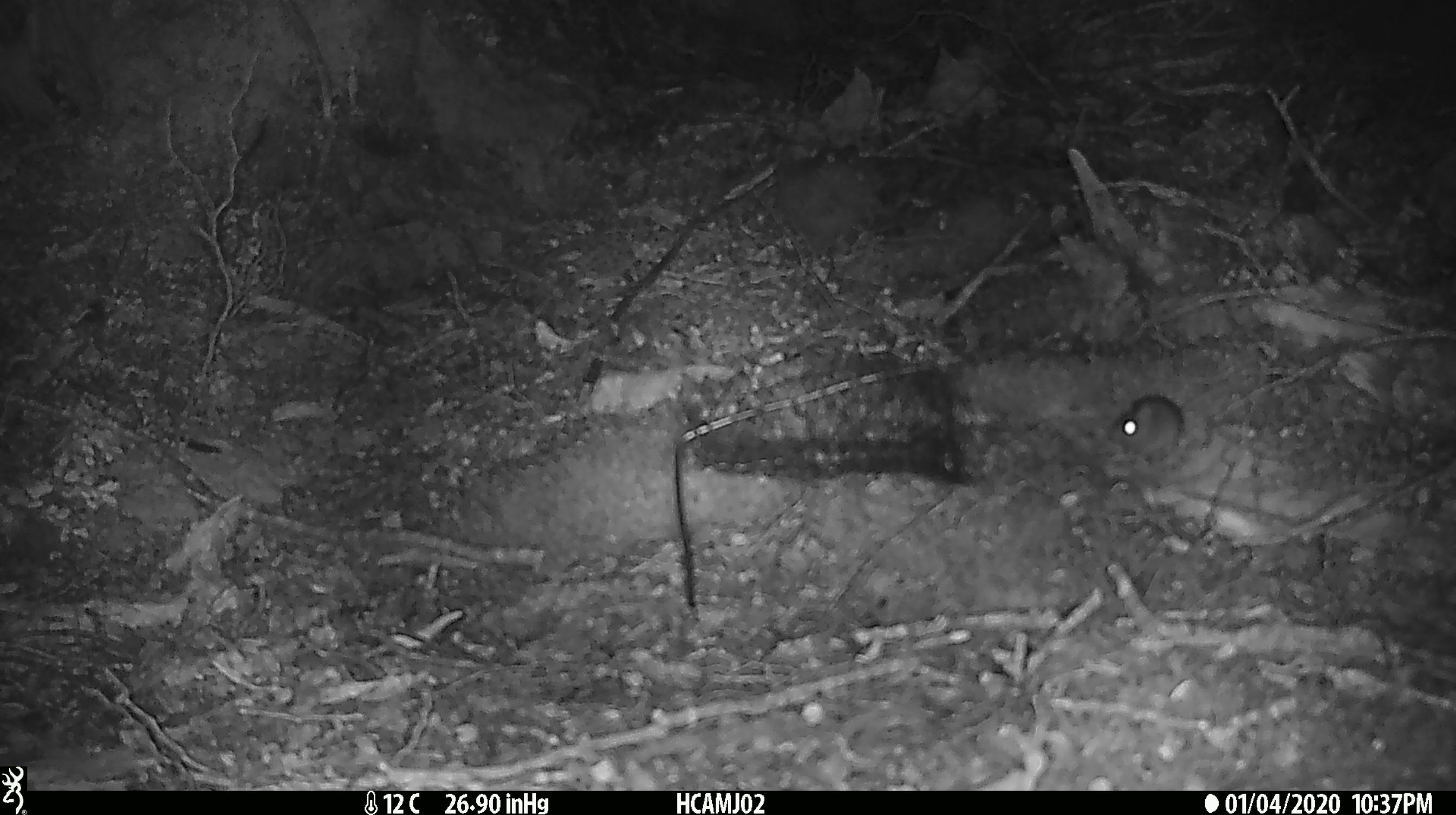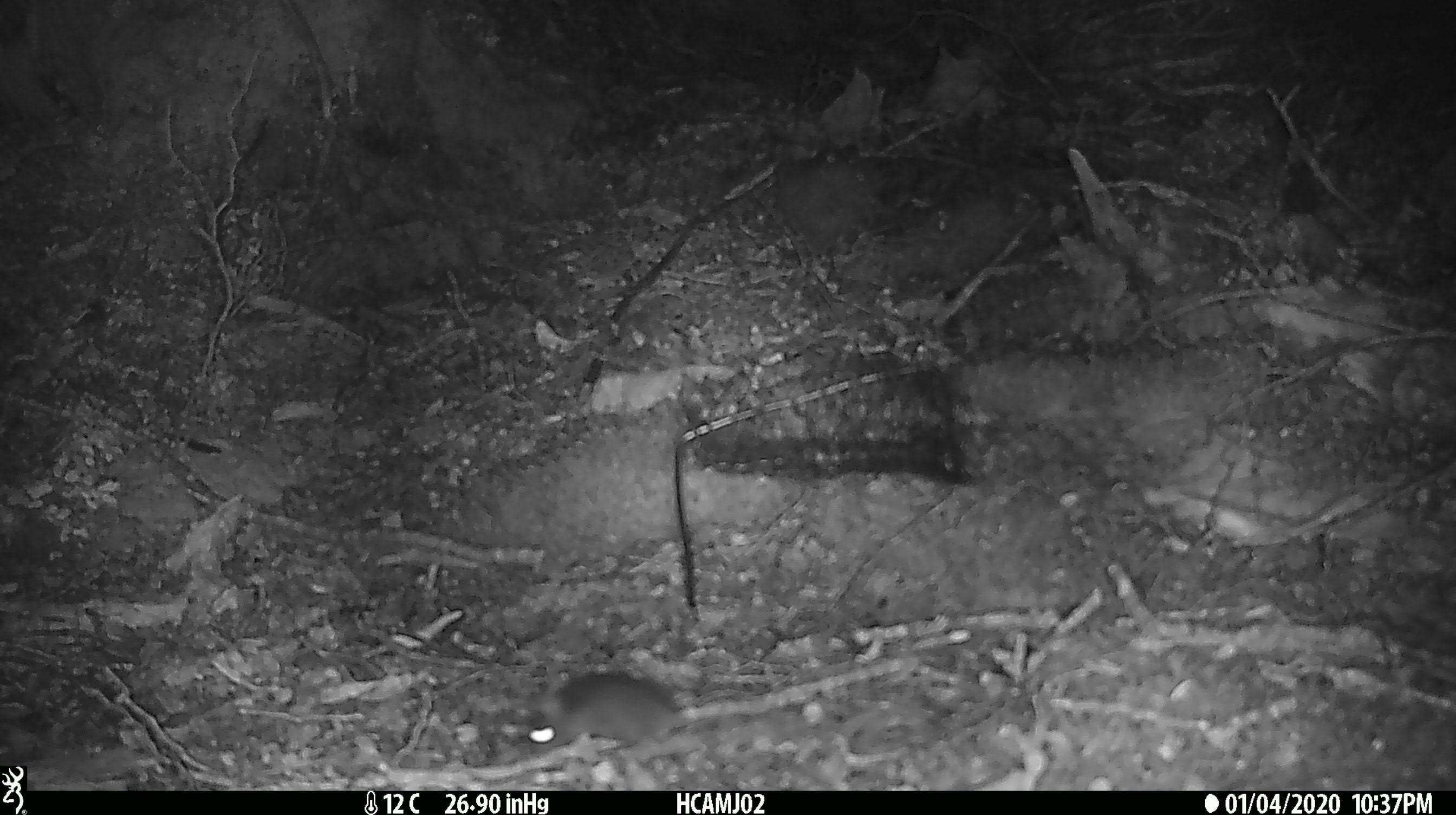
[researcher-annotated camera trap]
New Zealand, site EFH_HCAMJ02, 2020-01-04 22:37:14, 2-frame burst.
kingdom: Animalia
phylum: Chordata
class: Mammalia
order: Rodentia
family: Muridae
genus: Mus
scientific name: Mus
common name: mouse